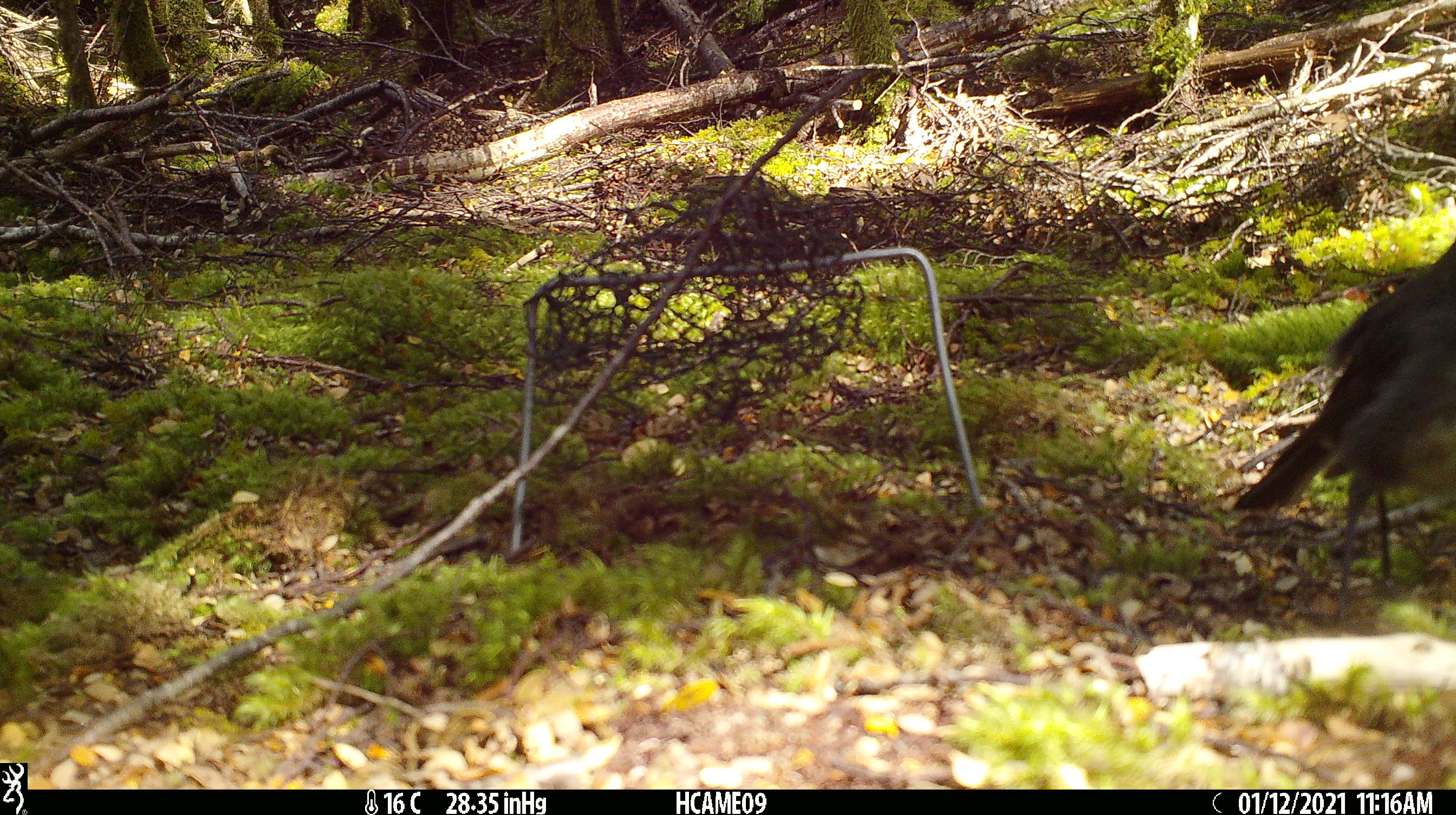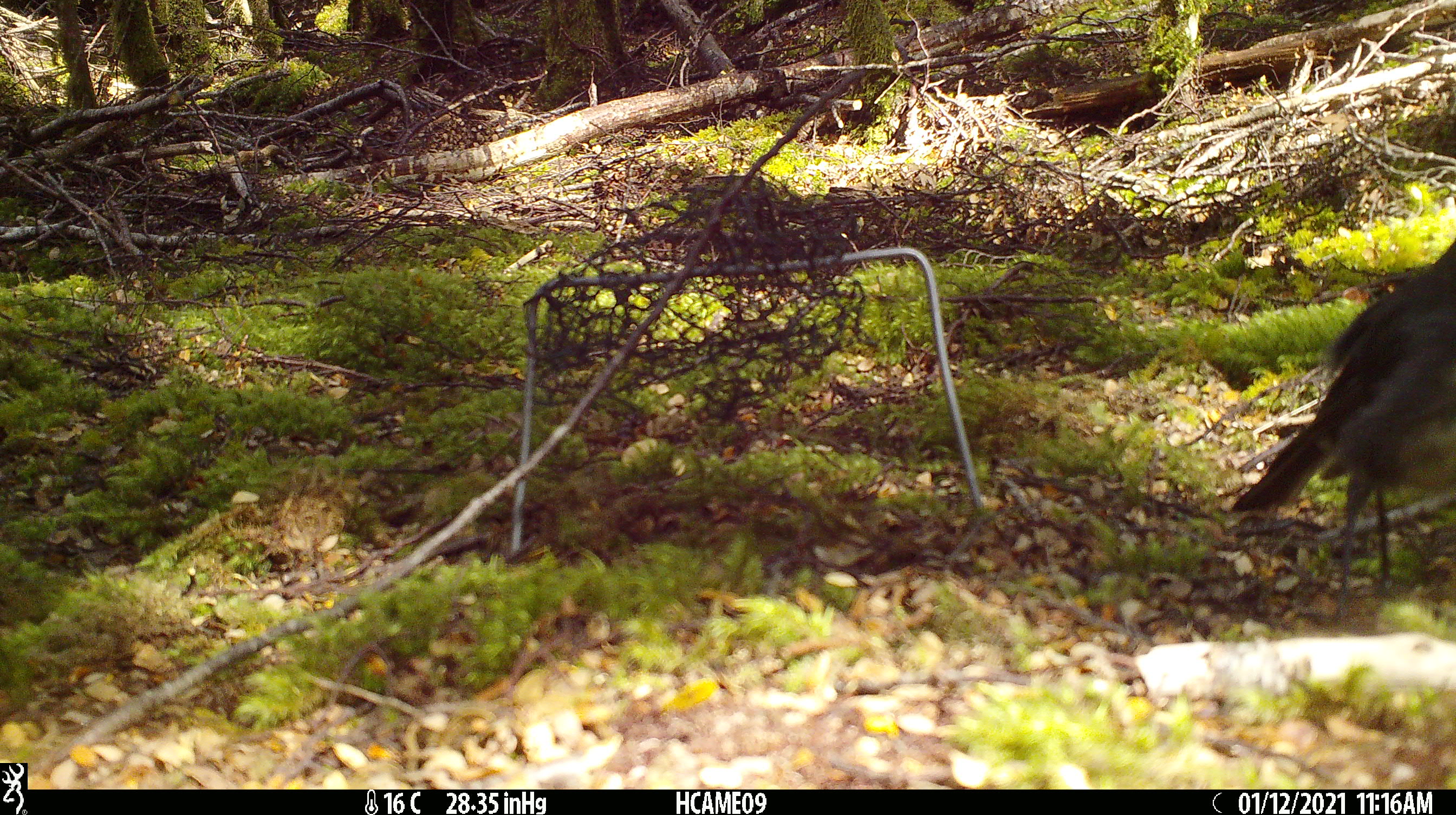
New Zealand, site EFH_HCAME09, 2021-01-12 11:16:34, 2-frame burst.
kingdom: Animalia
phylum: Chordata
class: Aves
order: Passeriformes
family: Petroicidae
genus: Petroica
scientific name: Petroica australis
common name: new zealand robin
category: robin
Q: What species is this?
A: Robin (new zealand robin) (Petroica australis).